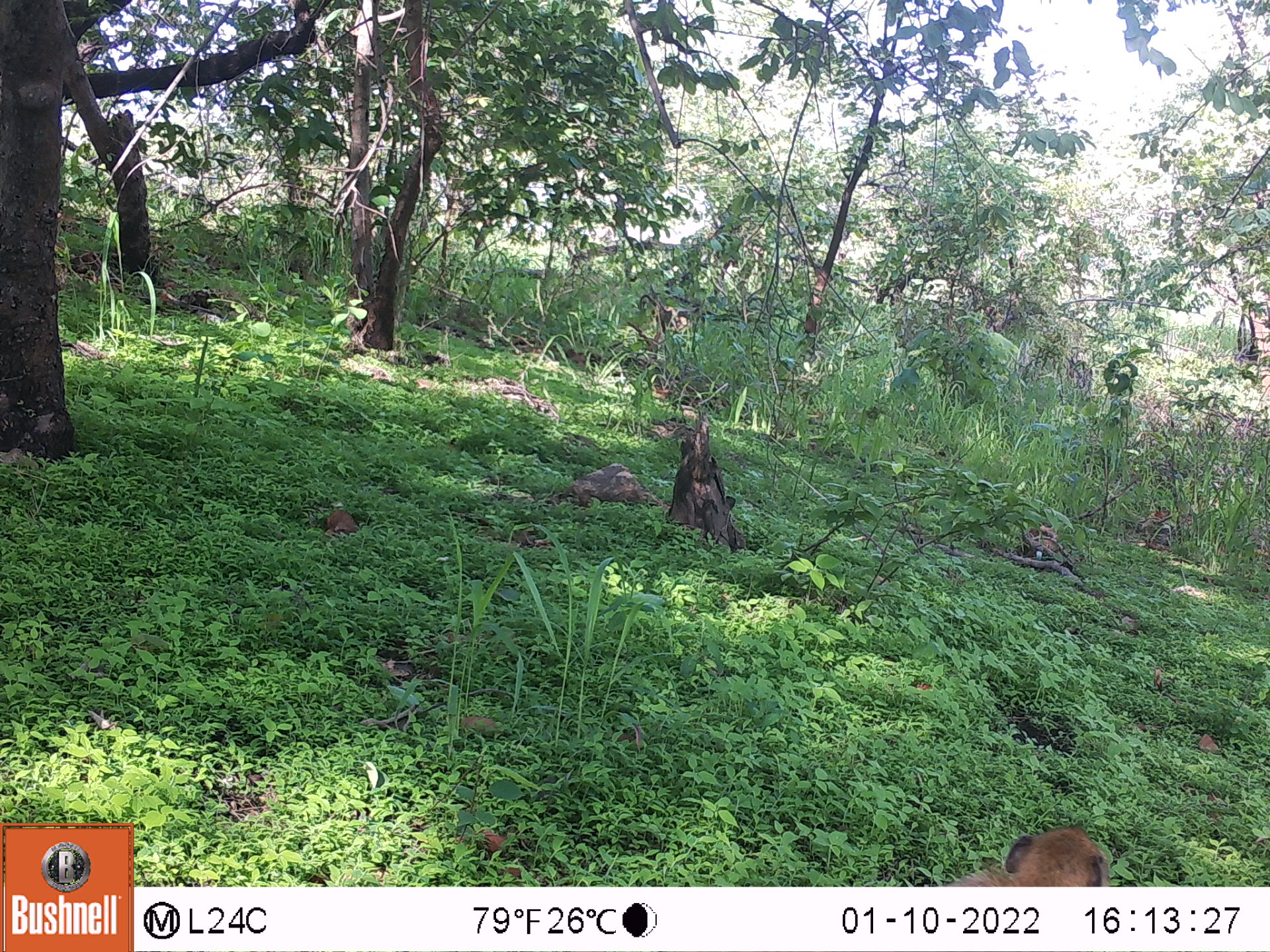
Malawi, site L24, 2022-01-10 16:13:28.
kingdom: Animalia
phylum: Chordata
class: Mammalia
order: Primates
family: Cercopithecidae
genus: Papio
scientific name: Papio cynocephalus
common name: yellow baboon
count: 1